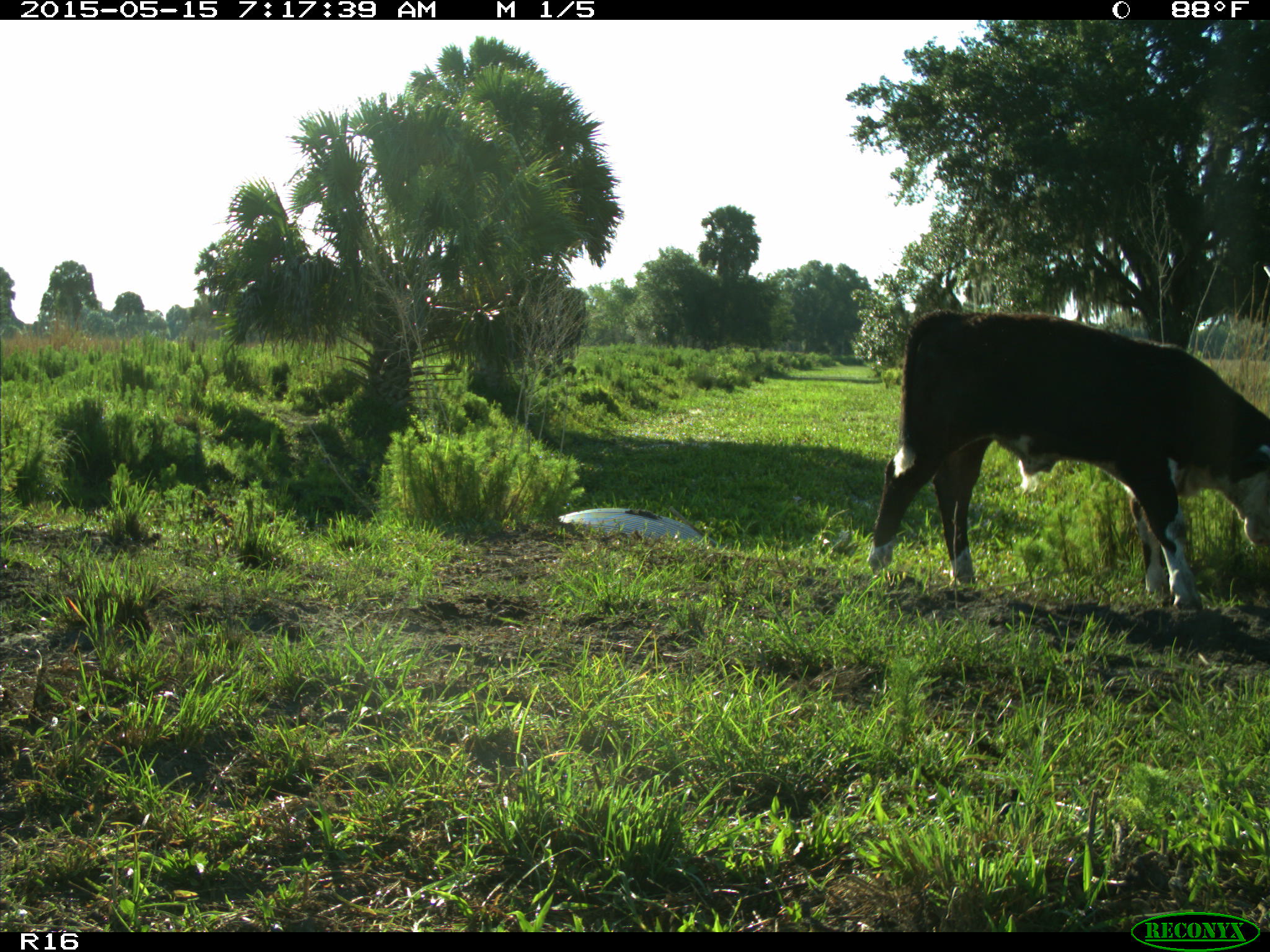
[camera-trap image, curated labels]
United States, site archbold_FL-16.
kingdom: Animalia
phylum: Chordata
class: Mammalia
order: Artiodactyla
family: Bovidae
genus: Bos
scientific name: Bos taurus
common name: domestic cow